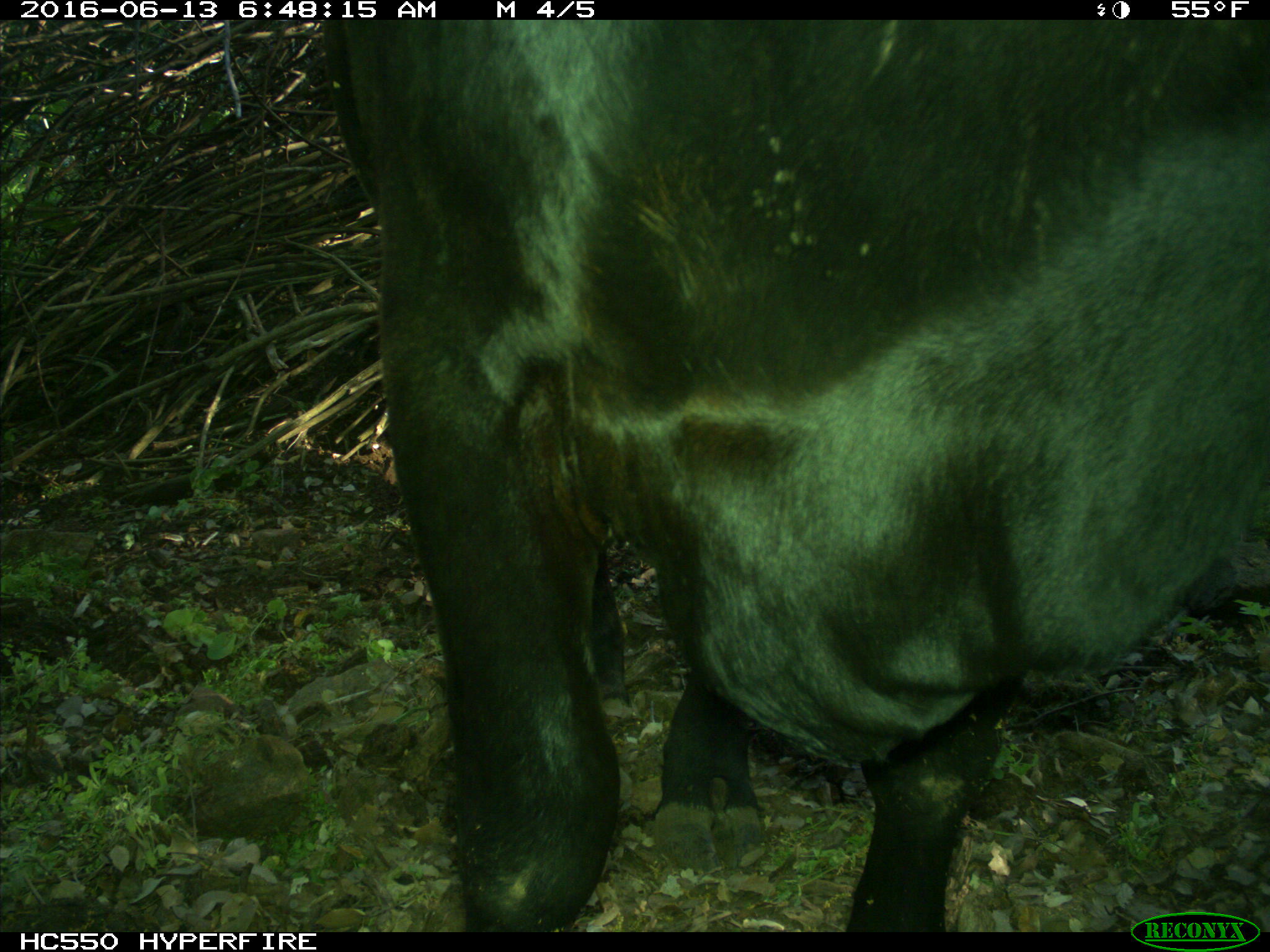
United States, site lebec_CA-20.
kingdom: Animalia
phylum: Chordata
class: Mammalia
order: Artiodactyla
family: Bovidae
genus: Bos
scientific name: Bos taurus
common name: domestic cow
Bos taurus (domestic cow).